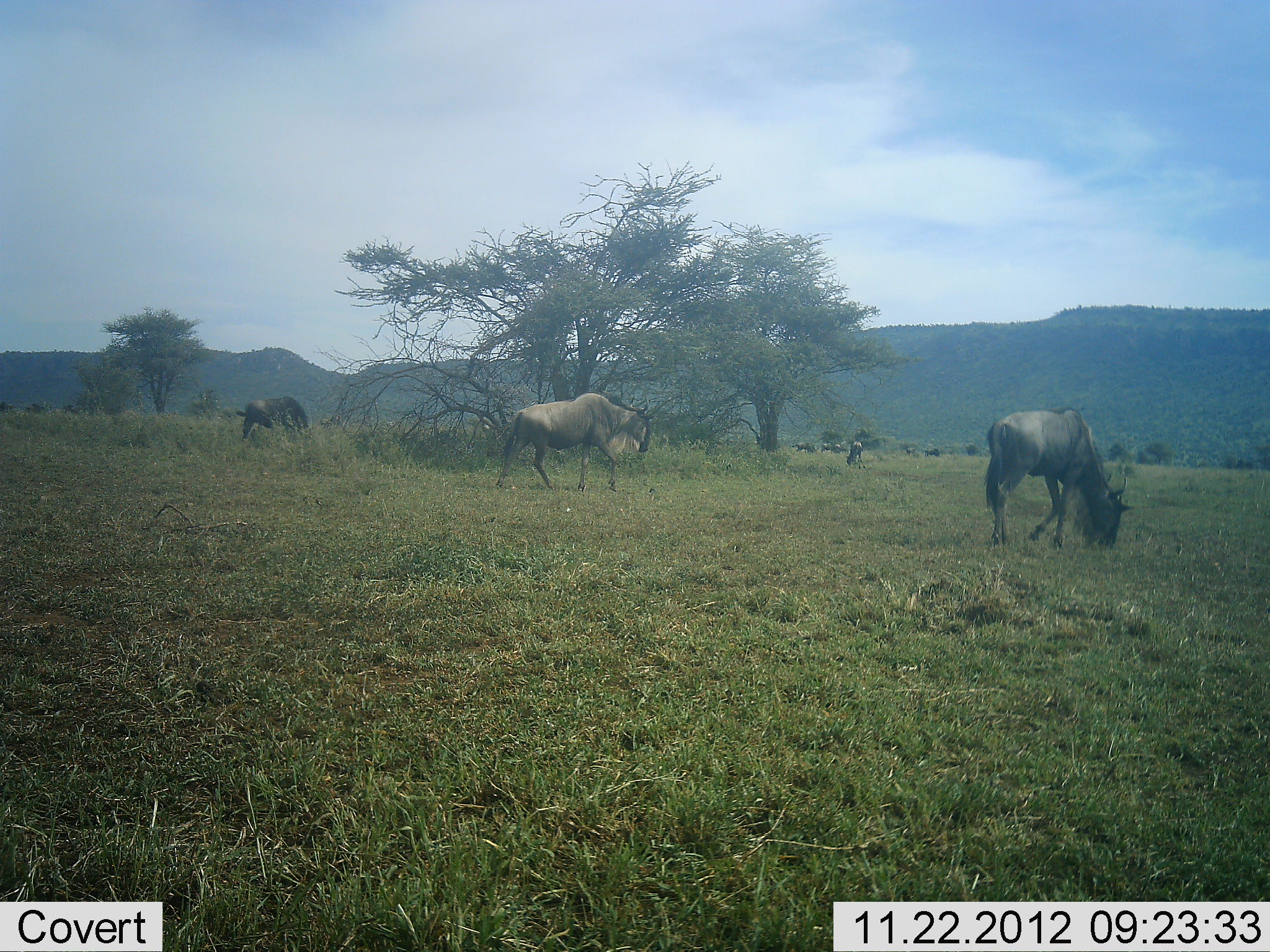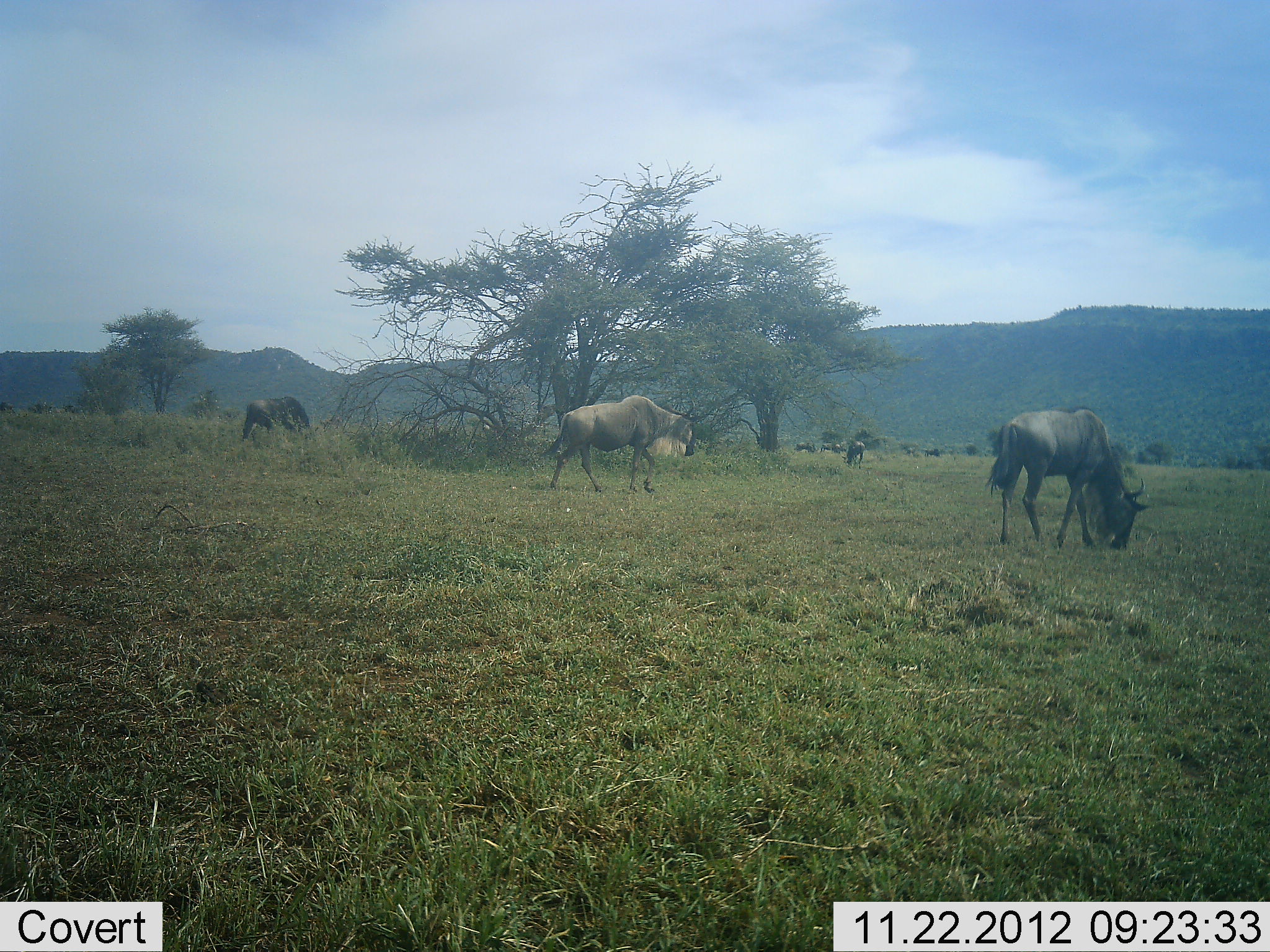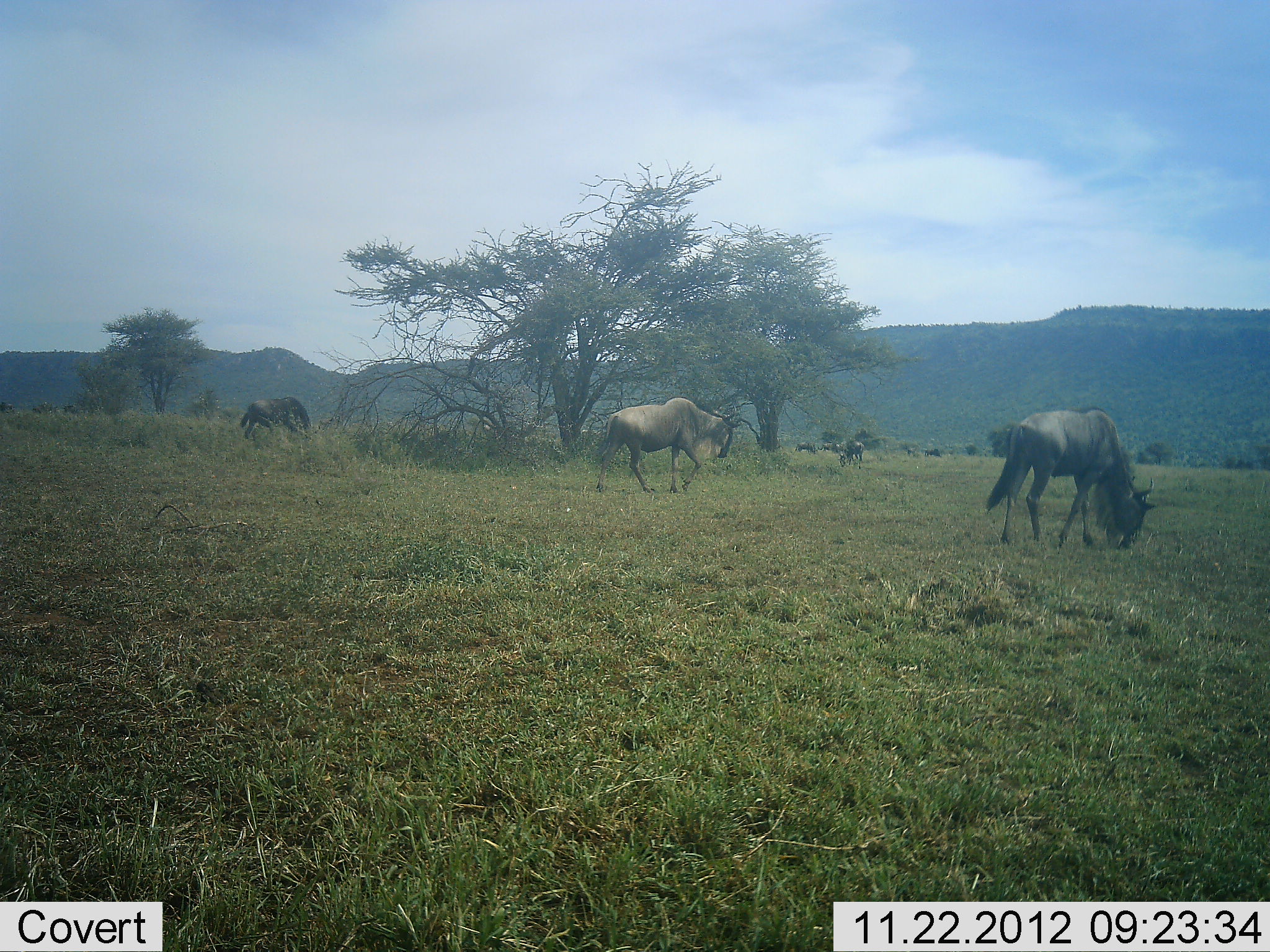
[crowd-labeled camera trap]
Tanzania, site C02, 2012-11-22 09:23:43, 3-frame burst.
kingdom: Animalia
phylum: Chordata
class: Mammalia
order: Artiodactyla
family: Bovidae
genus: Connochaetes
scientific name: Connochaetes taurinus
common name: blue wildebeest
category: wildebeest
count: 8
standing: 33%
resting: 0%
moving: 71%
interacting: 0%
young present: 0%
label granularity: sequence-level